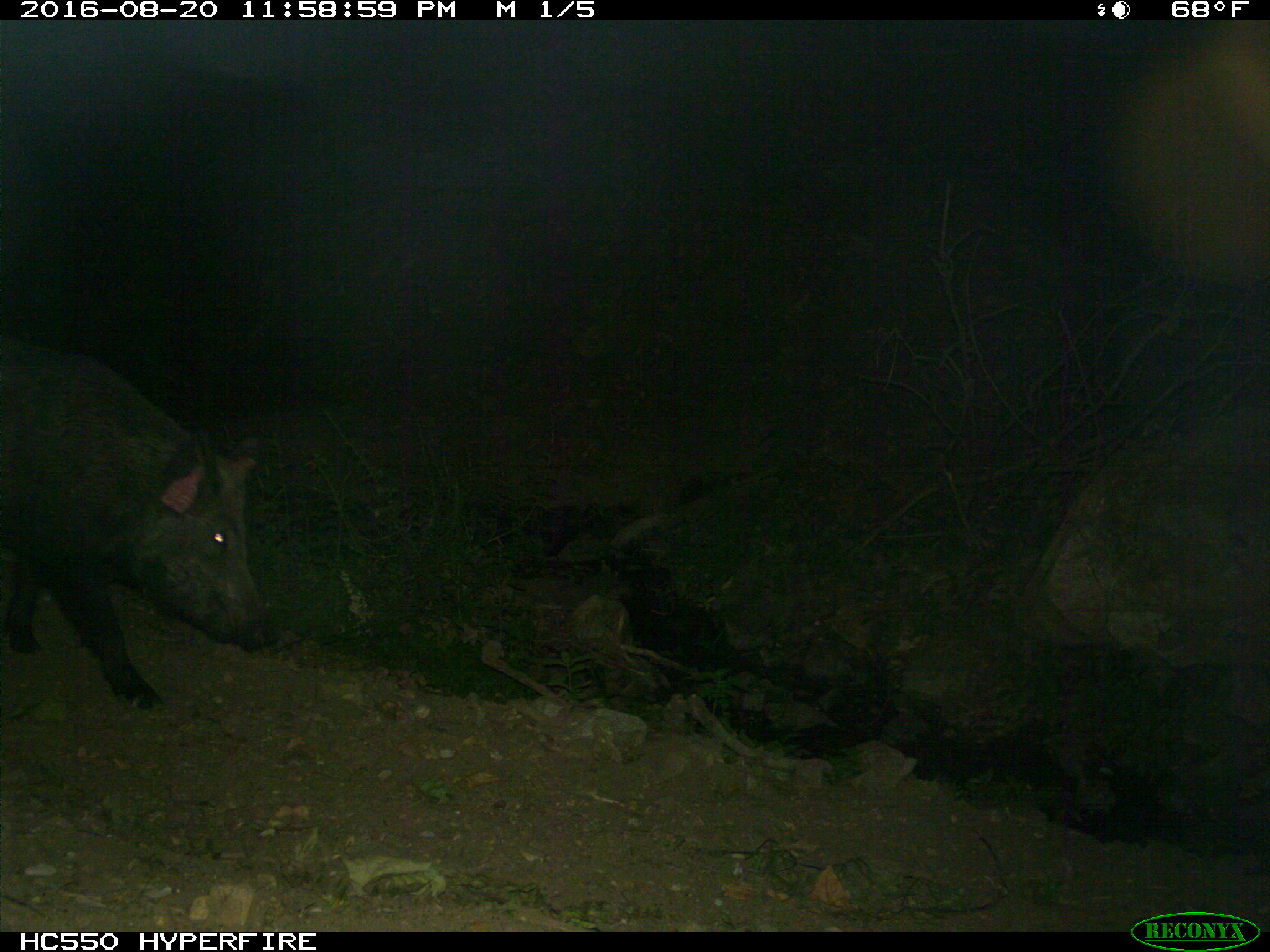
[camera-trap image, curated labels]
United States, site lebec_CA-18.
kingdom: Animalia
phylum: Chordata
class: Mammalia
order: Artiodactyla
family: Suidae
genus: Sus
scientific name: Sus scrofa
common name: wild boar